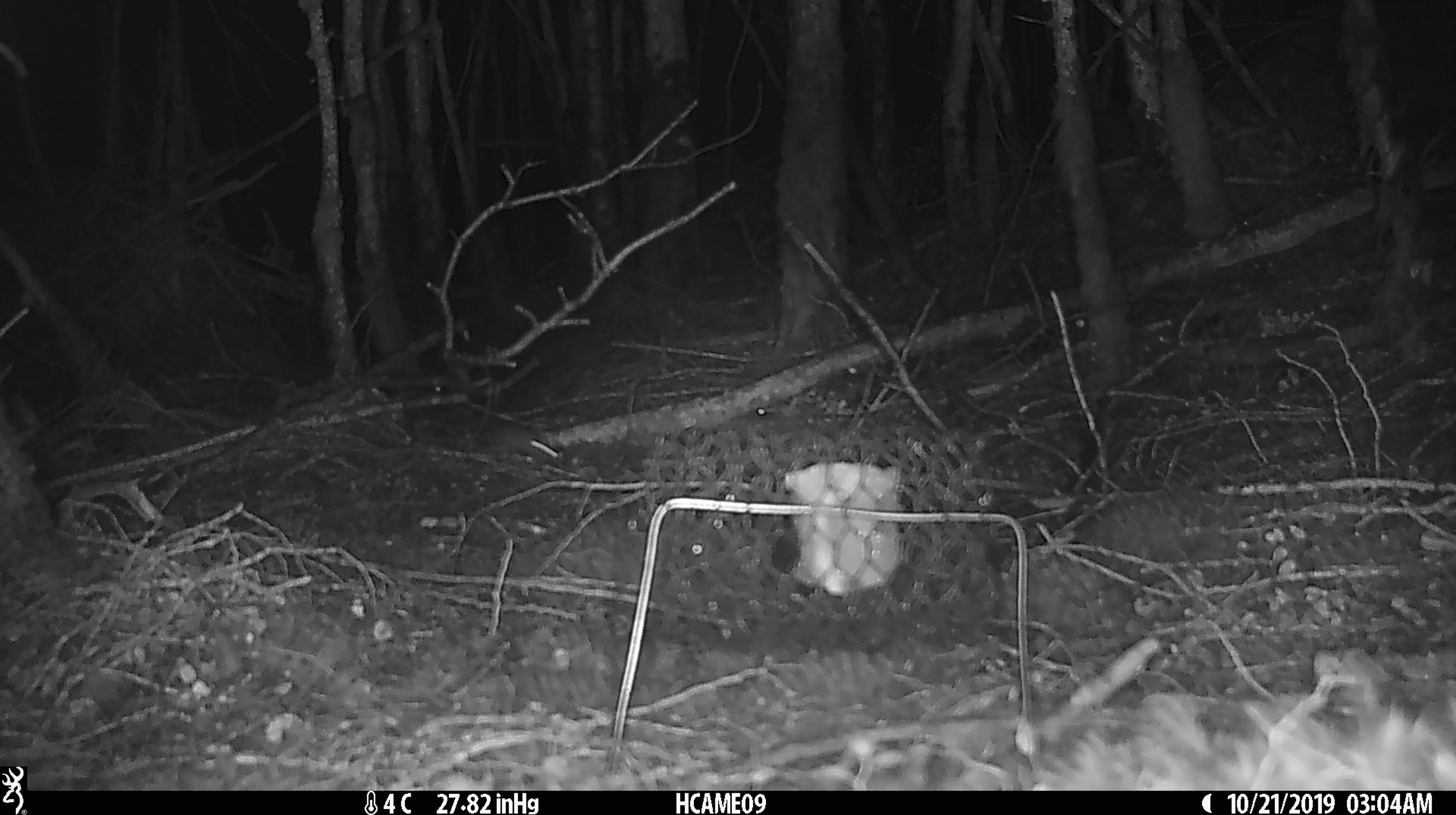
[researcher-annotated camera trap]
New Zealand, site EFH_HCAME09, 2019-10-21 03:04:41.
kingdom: Animalia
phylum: Chordata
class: Mammalia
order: Rodentia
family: Muridae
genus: Mus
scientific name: Mus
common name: mouse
Mouse (Mus).